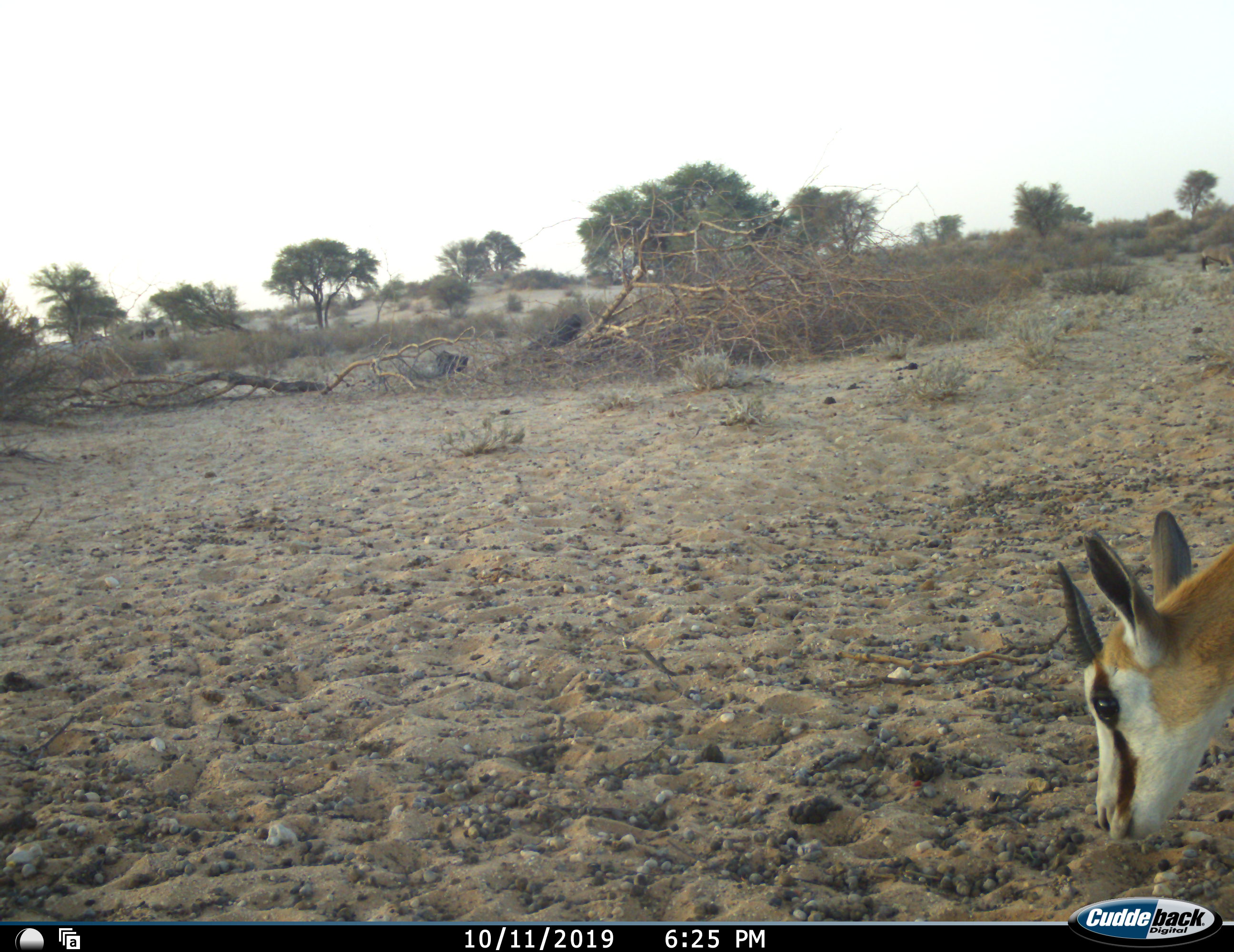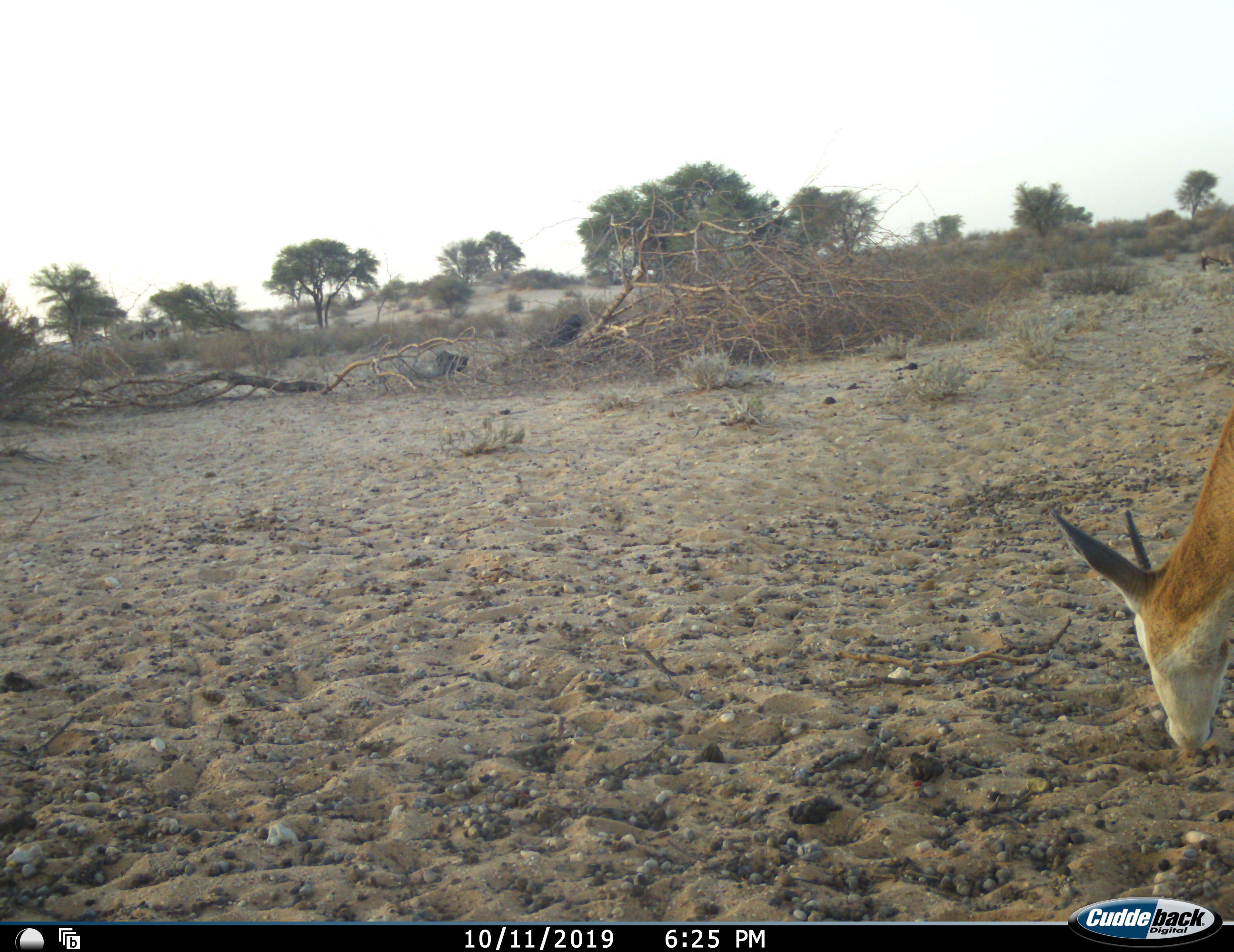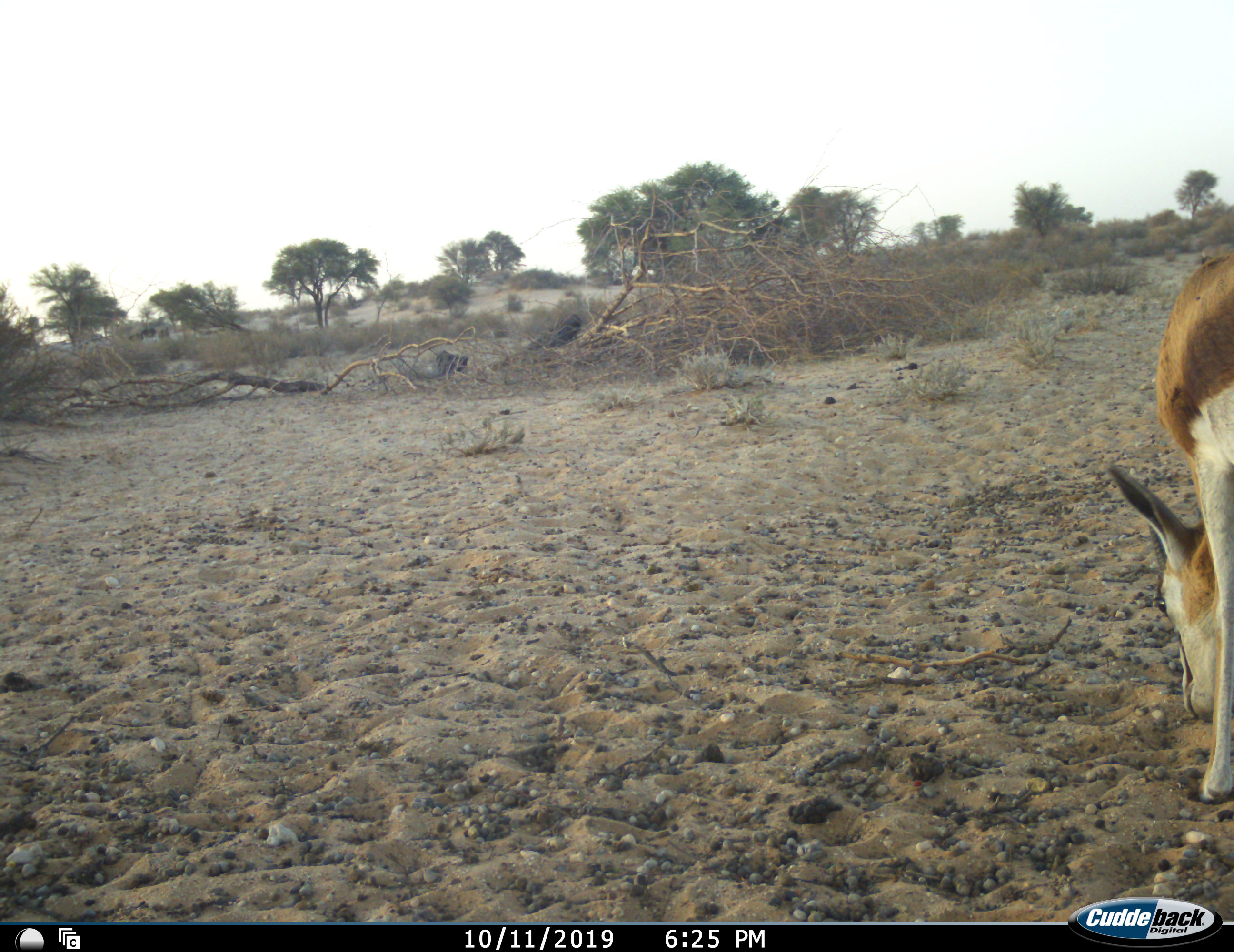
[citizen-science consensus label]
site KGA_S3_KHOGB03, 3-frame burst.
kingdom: Animalia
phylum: Chordata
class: Mammalia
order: Artiodactyla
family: Bovidae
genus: Antidorcas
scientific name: Antidorcas marsupialis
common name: springbok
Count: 1.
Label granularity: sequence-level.